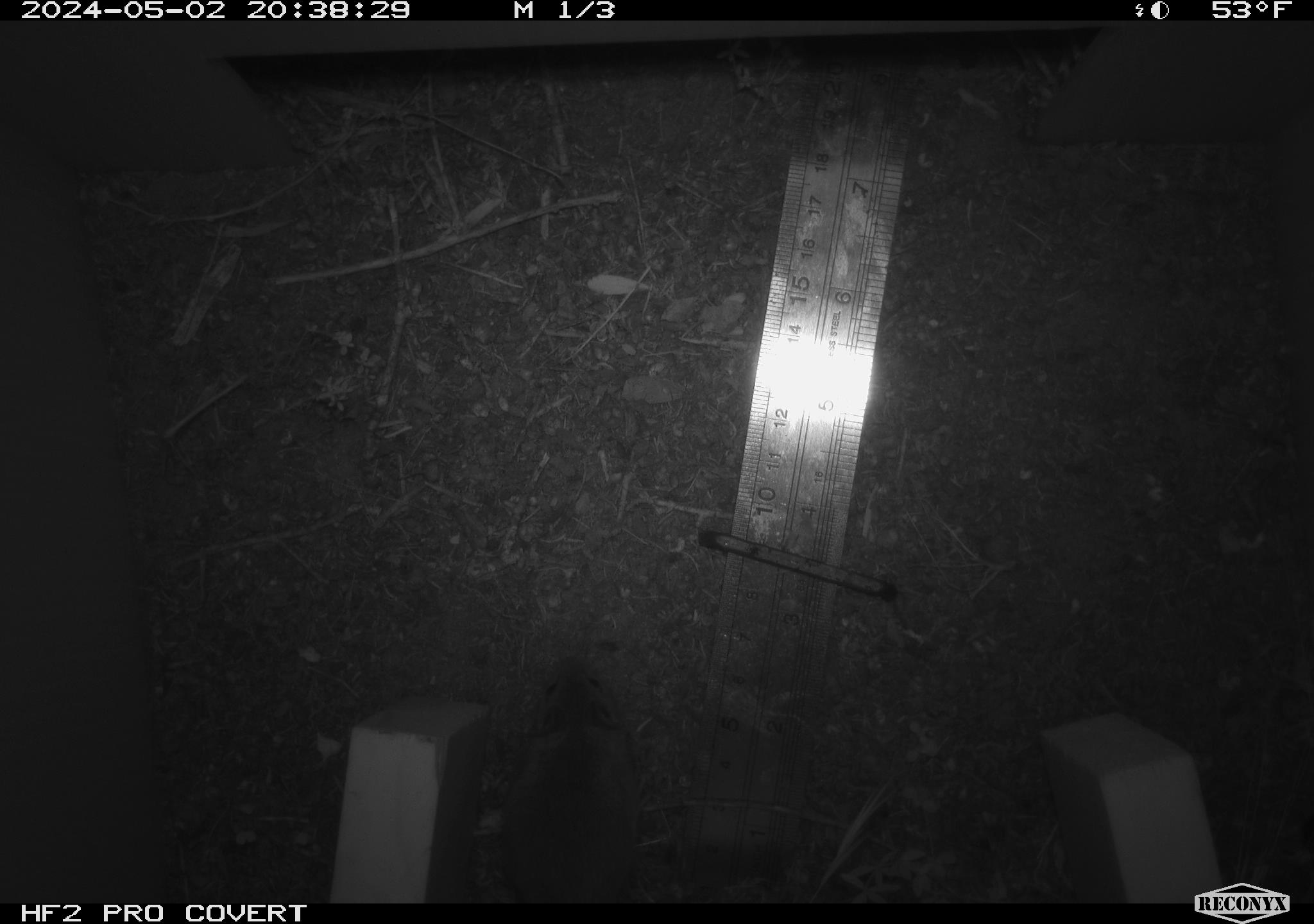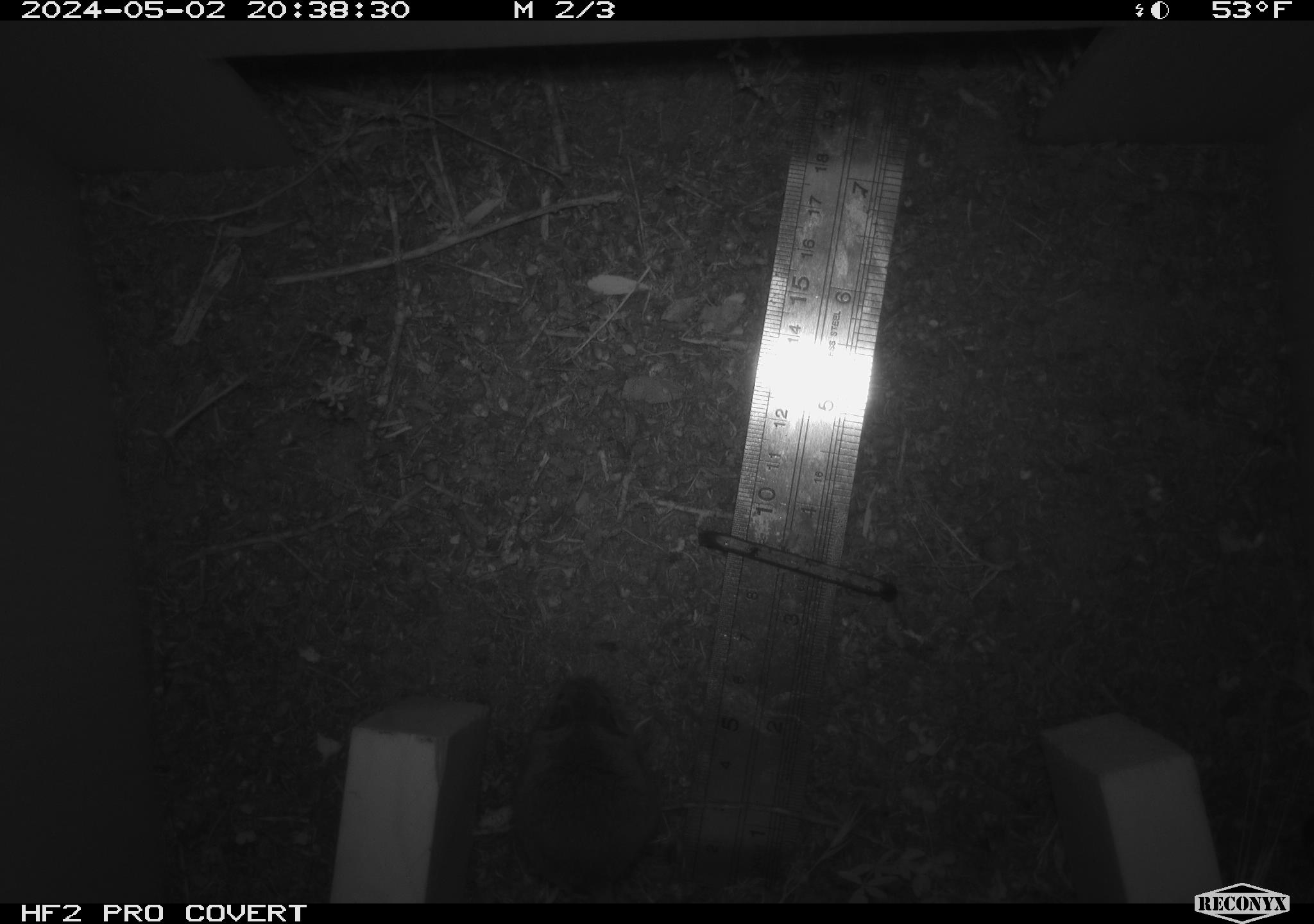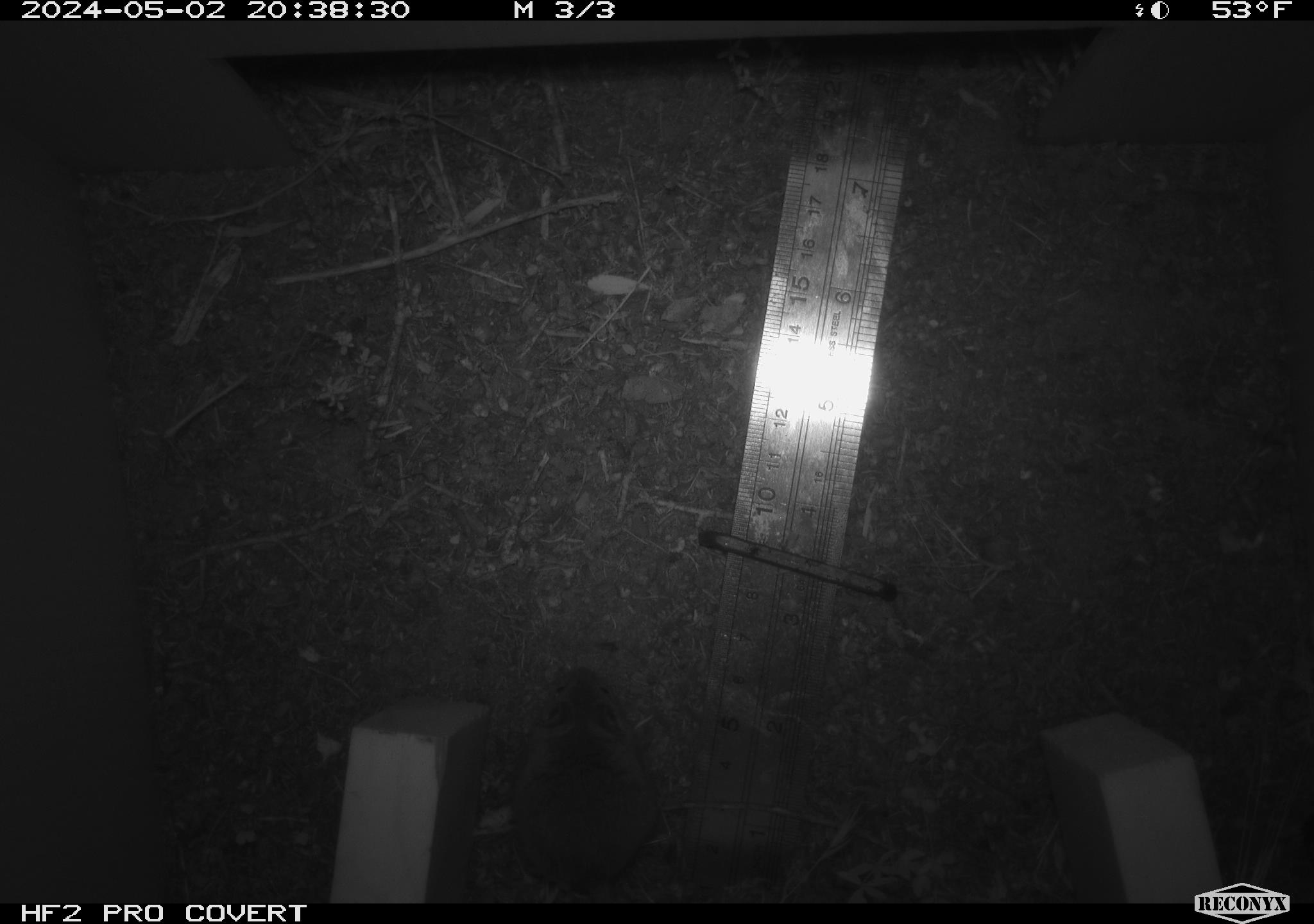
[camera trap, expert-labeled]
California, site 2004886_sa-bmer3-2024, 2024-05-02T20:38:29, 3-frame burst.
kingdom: Animalia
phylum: Chordata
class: Mammalia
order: Rodentia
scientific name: Rodentia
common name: mouse species